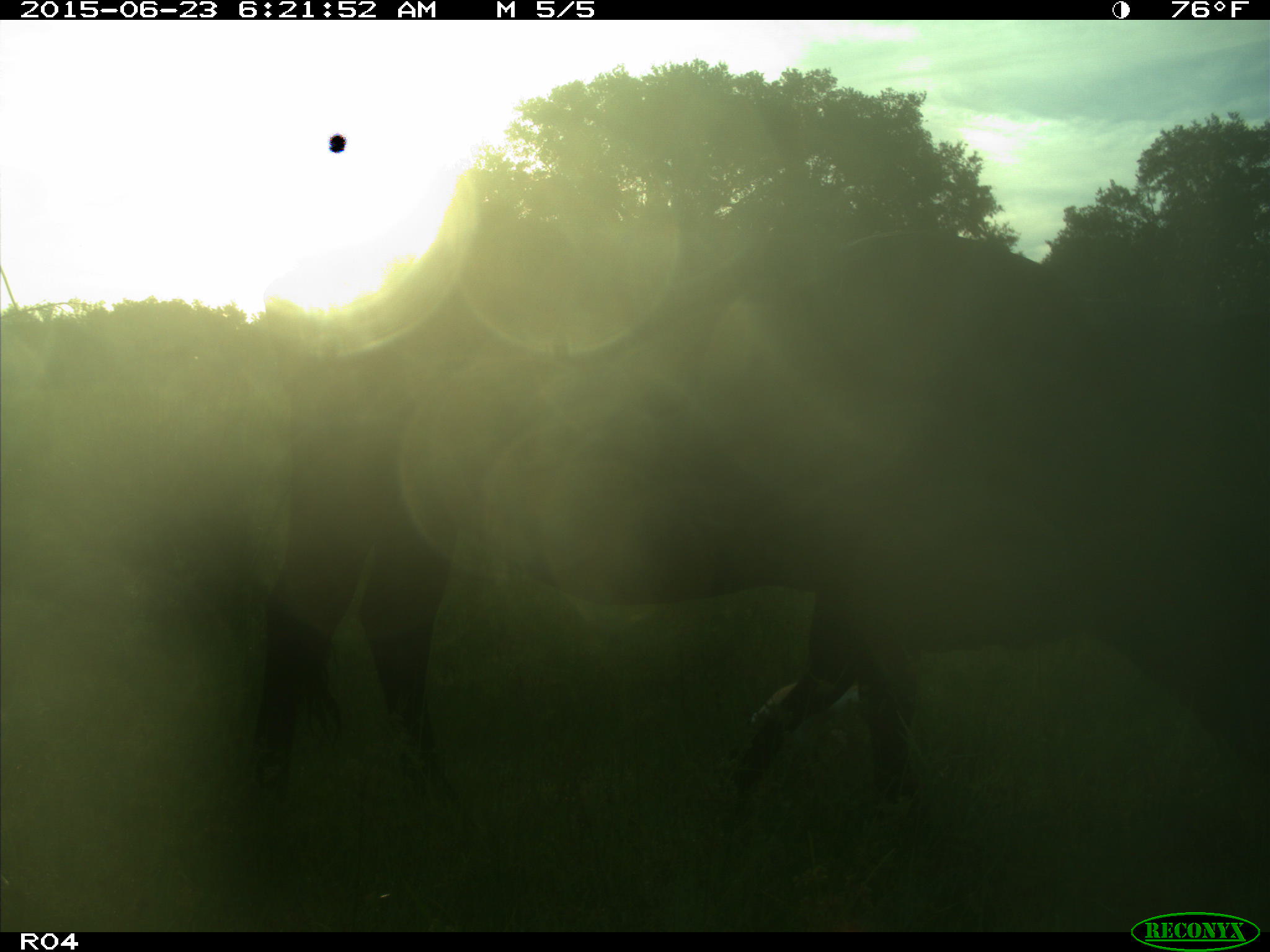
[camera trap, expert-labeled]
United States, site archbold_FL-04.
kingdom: Animalia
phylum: Chordata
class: Mammalia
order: Artiodactyla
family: Bovidae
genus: Bos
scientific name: Bos taurus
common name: domestic cow